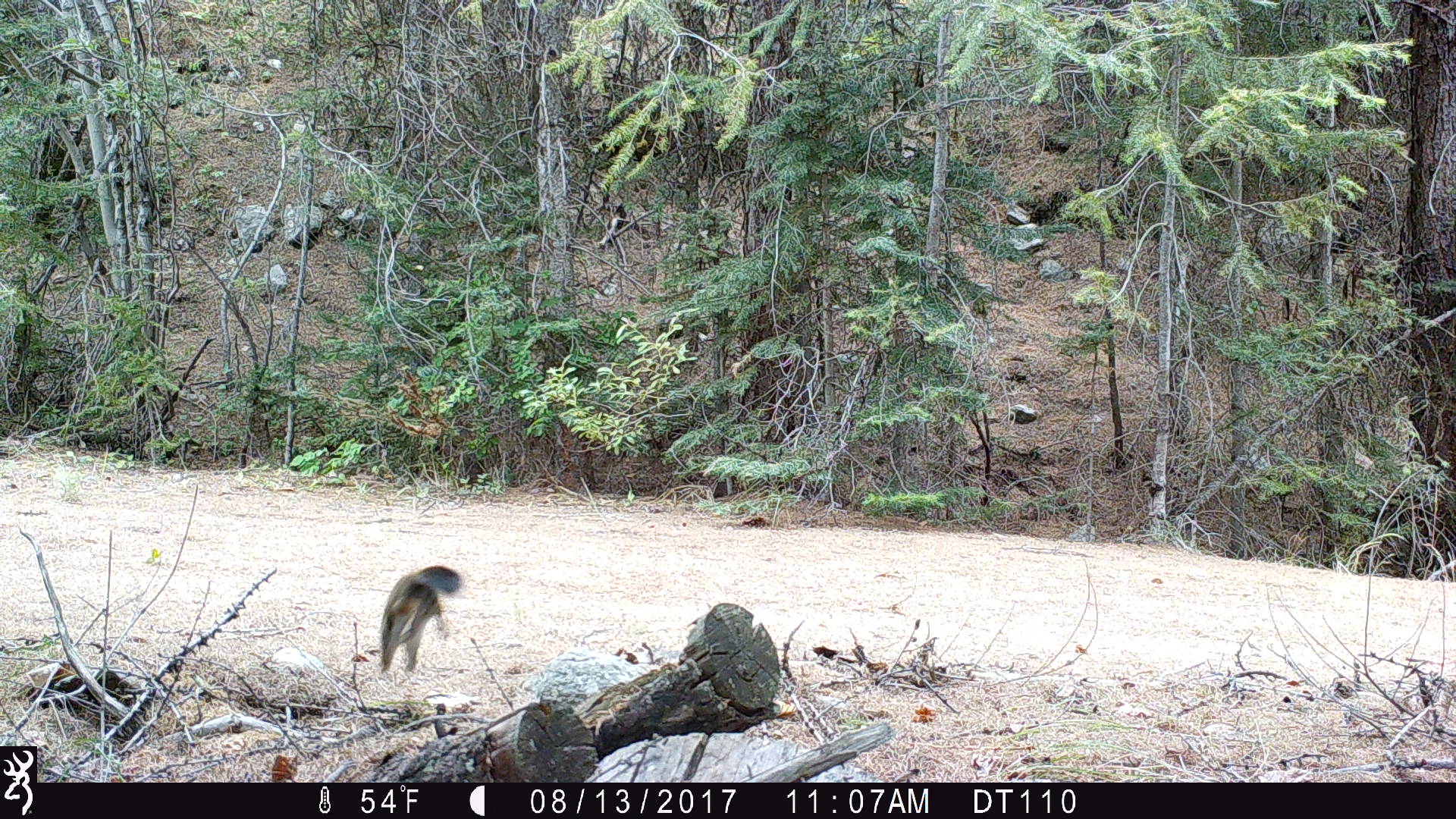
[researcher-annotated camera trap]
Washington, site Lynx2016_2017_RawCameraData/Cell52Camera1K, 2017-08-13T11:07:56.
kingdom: Animalia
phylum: Chordata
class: Mammalia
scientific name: Mammalia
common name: small mammal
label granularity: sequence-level